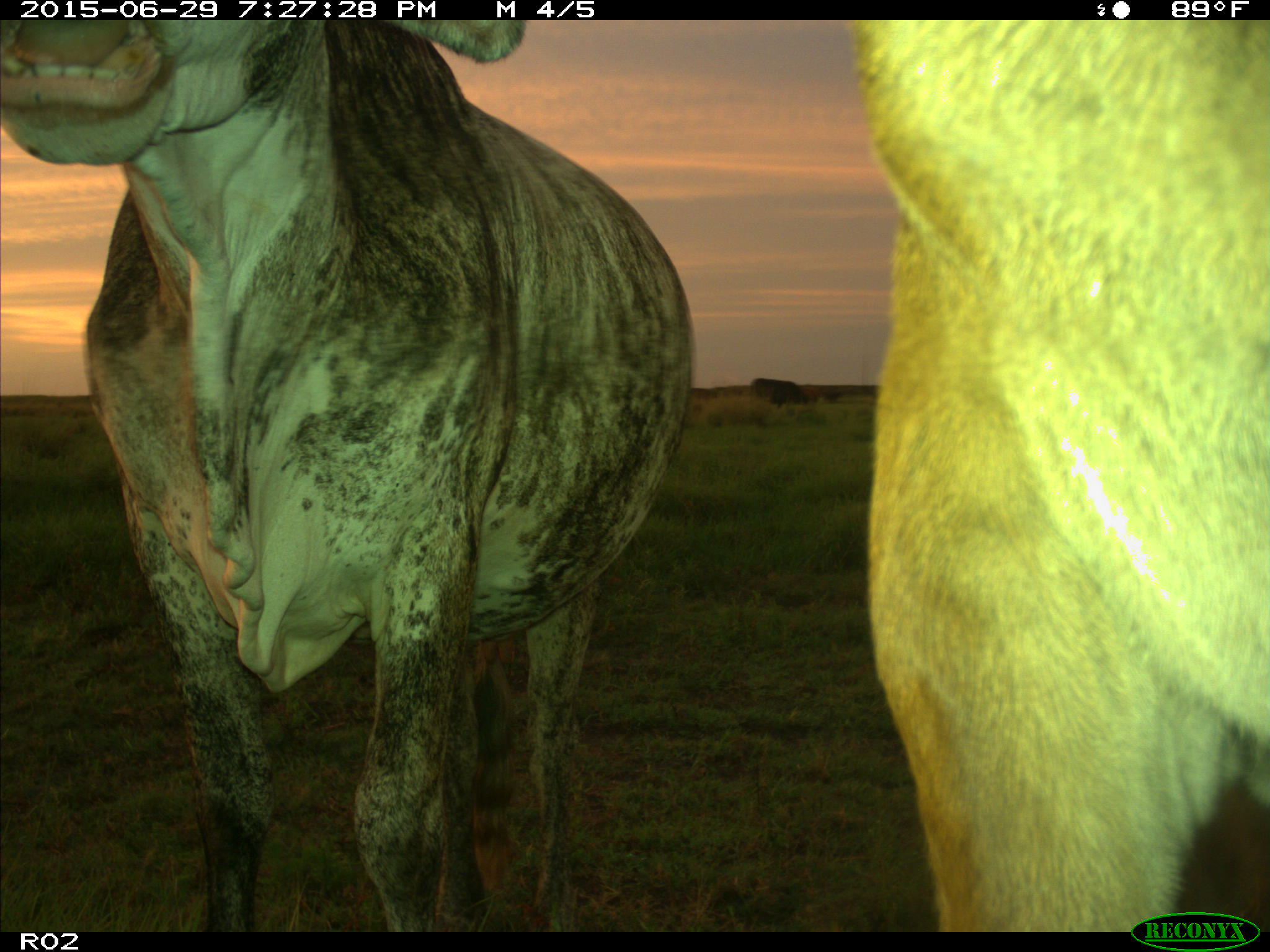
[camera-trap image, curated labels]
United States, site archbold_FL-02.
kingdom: Animalia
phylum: Chordata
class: Mammalia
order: Artiodactyla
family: Bovidae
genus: Bos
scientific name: Bos taurus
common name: domestic cow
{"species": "Bos taurus (domestic cow)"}